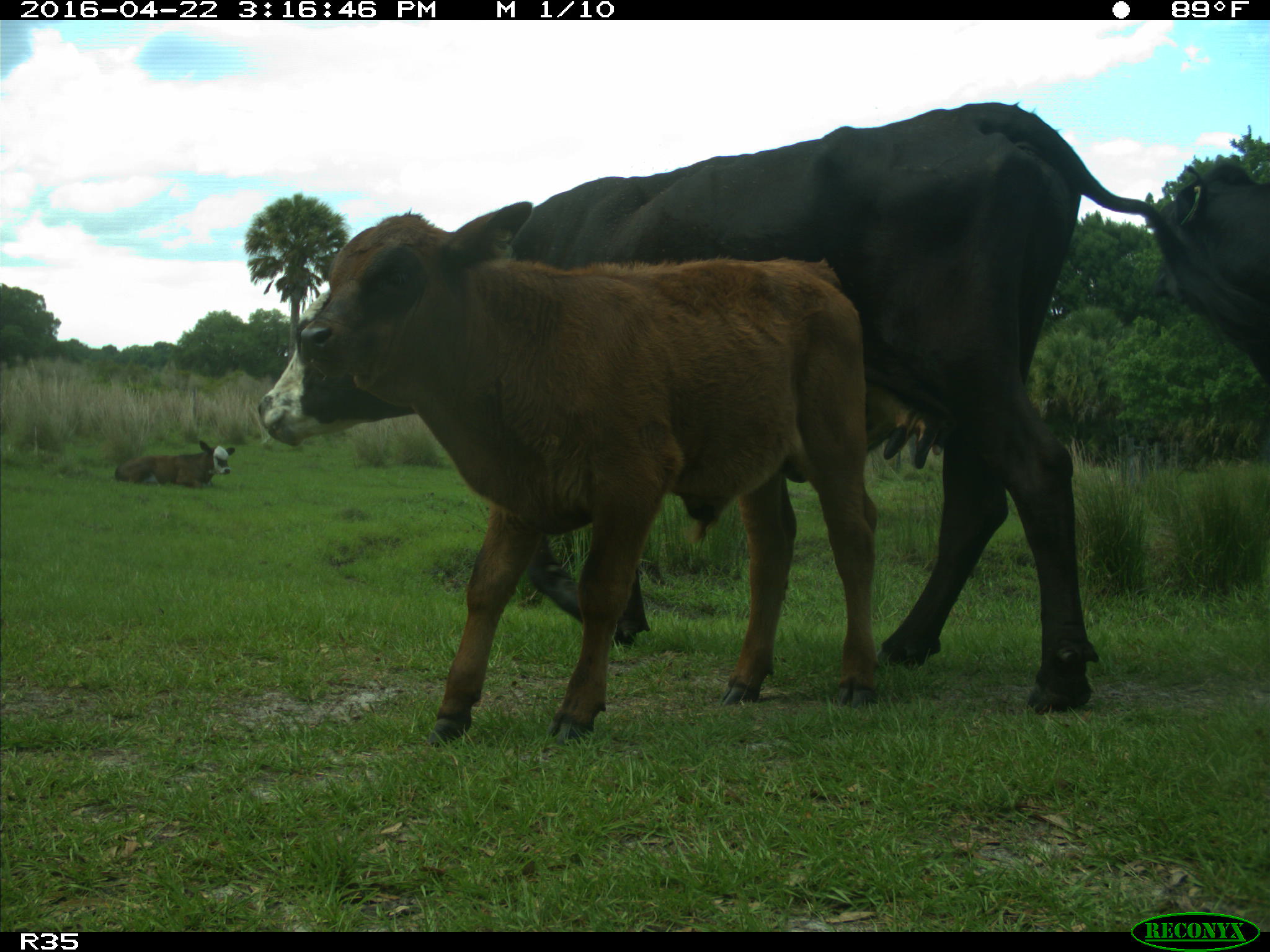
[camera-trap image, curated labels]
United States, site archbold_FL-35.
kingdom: Animalia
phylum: Chordata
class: Mammalia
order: Artiodactyla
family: Bovidae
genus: Bos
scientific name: Bos taurus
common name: domestic cow